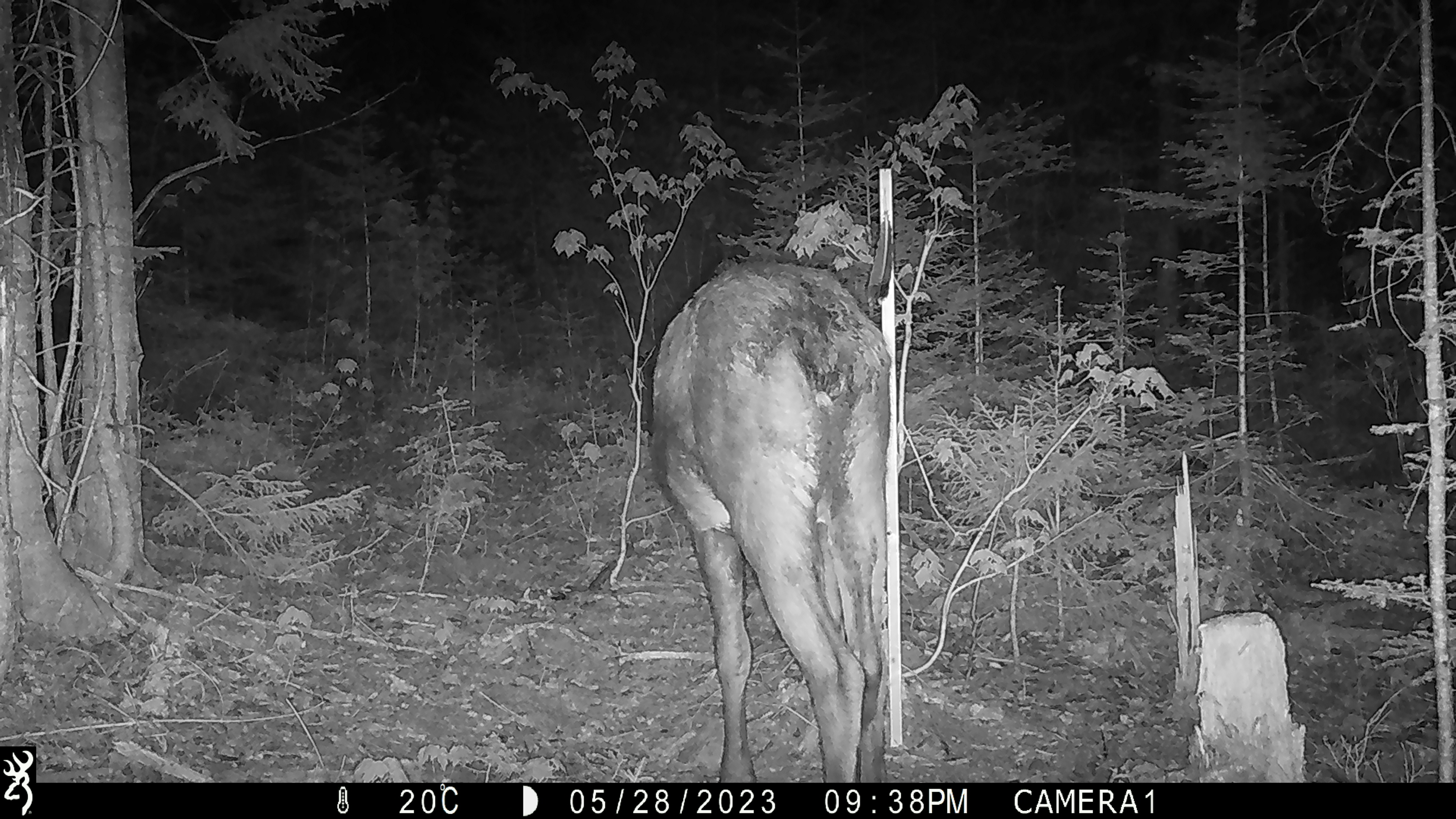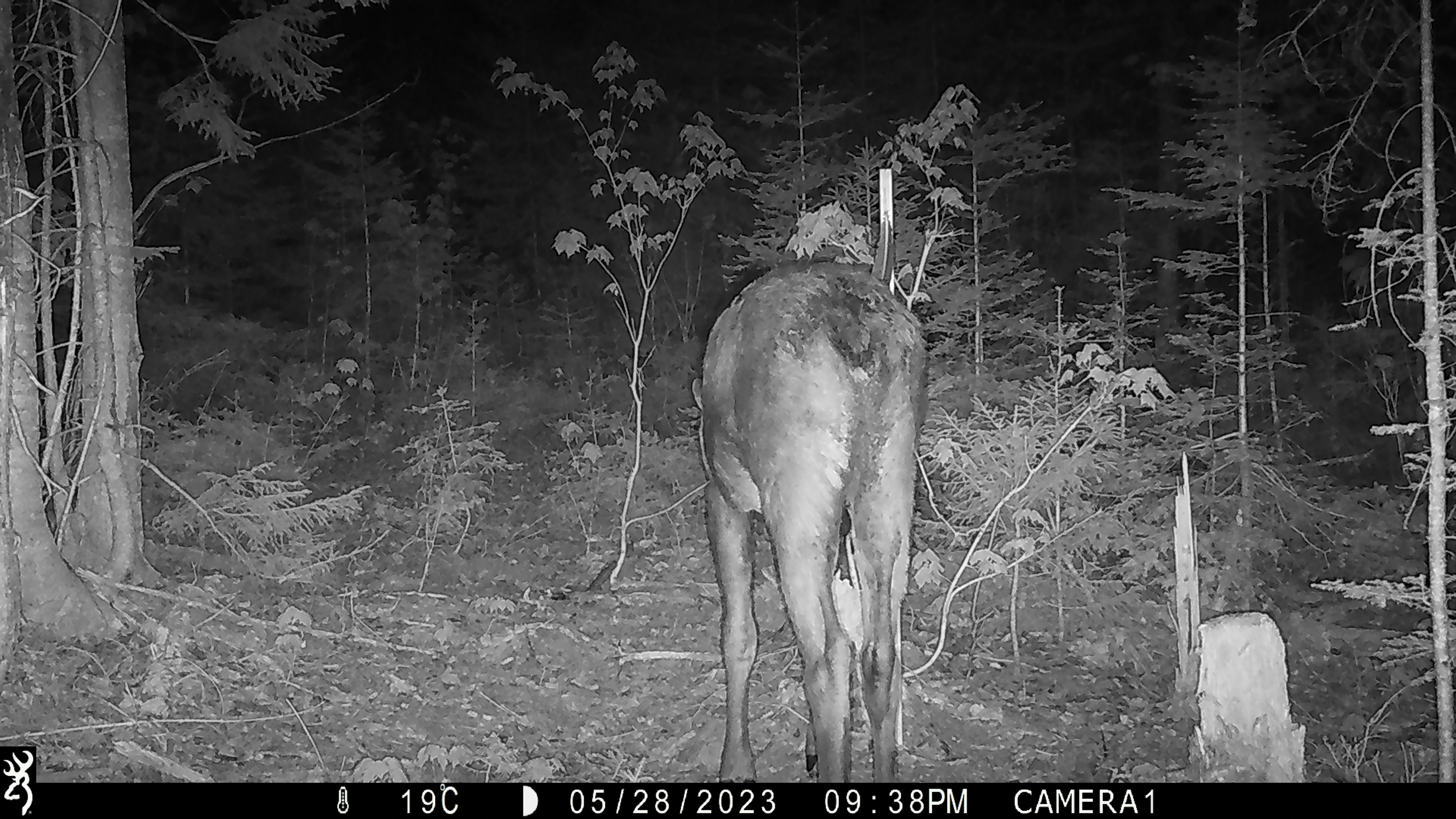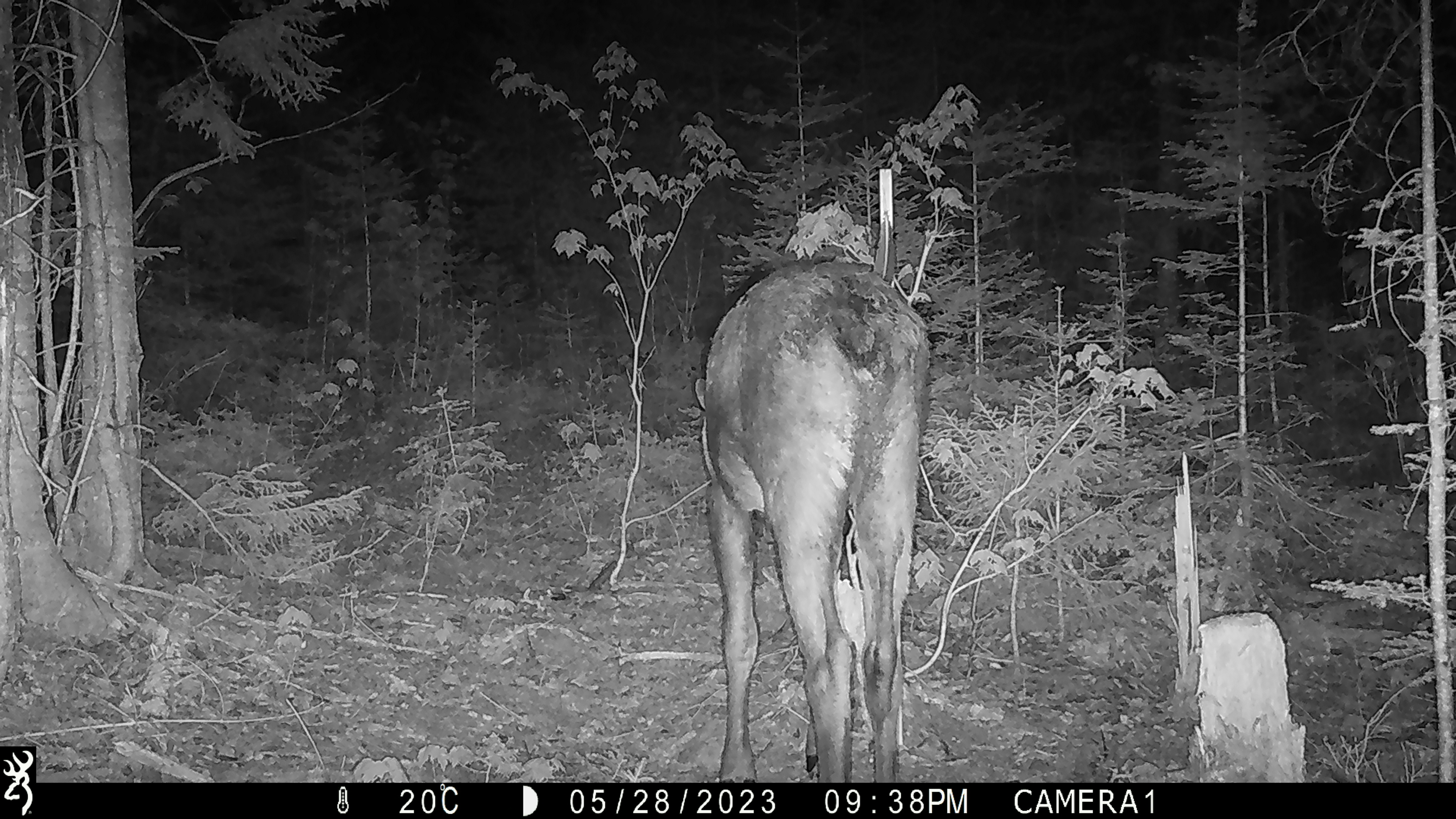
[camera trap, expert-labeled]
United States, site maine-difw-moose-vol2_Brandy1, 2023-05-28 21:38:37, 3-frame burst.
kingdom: Animalia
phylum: Chordata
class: Mammalia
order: Artiodactyla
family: Cervidae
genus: Alces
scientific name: Alces alces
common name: moose